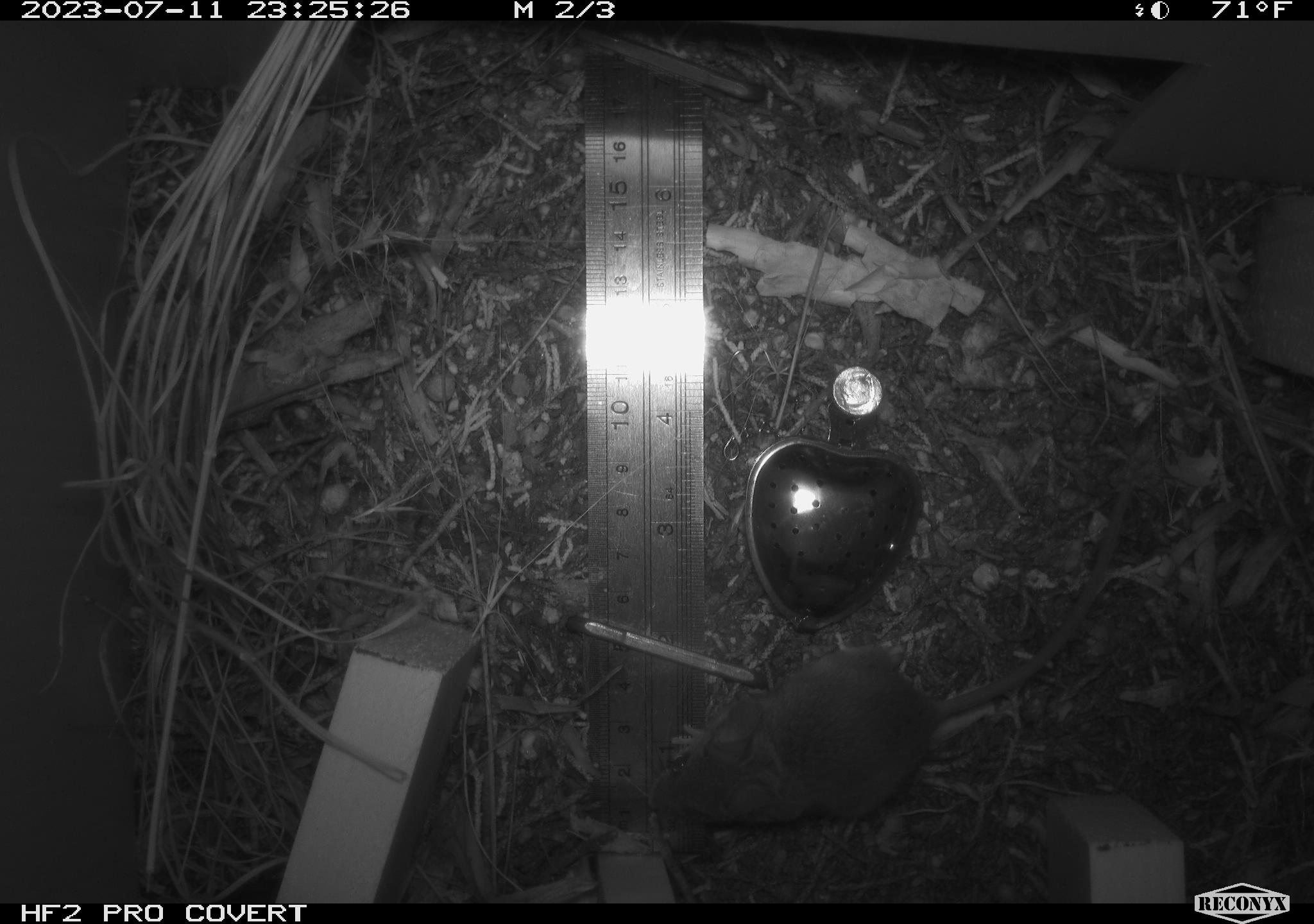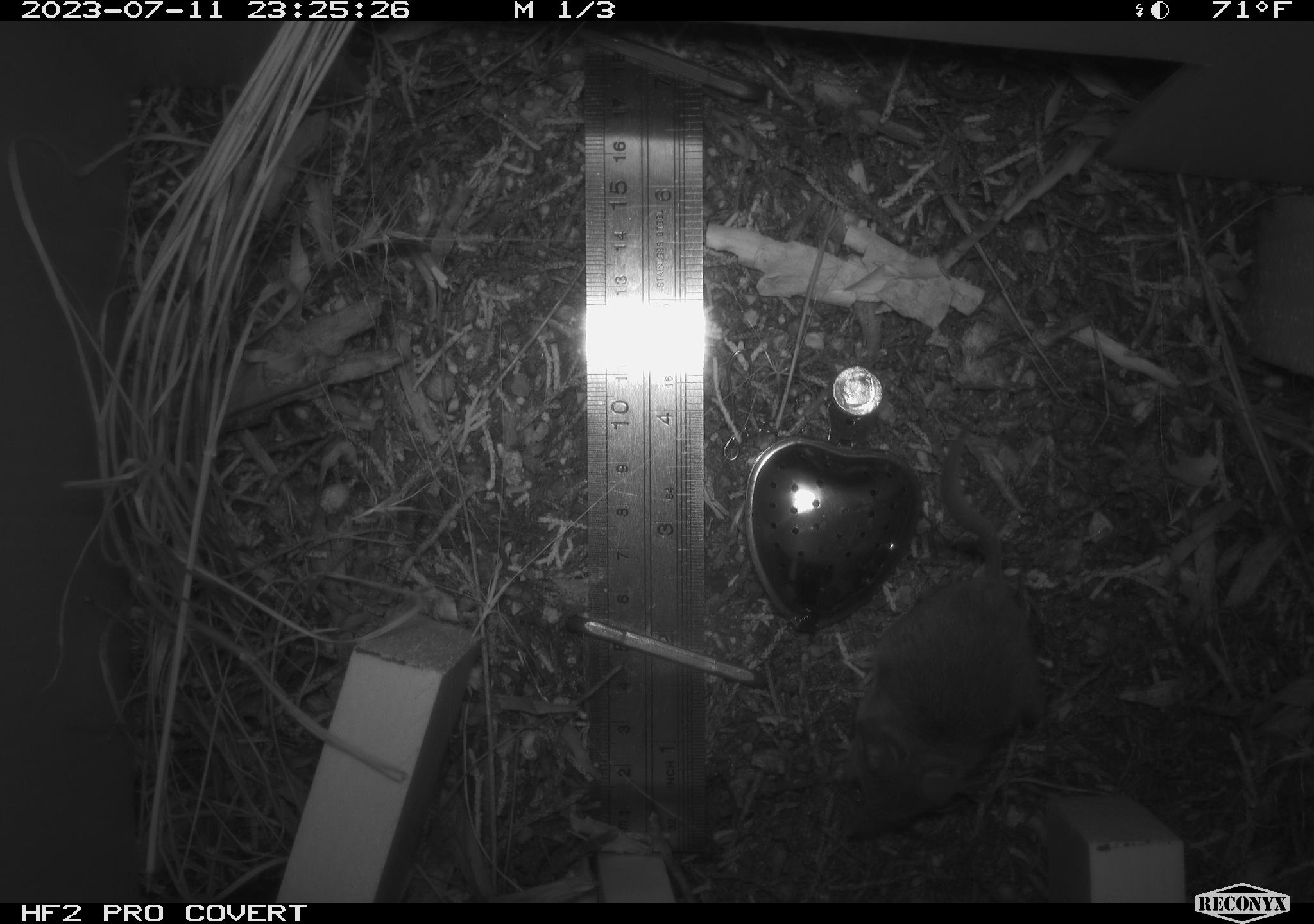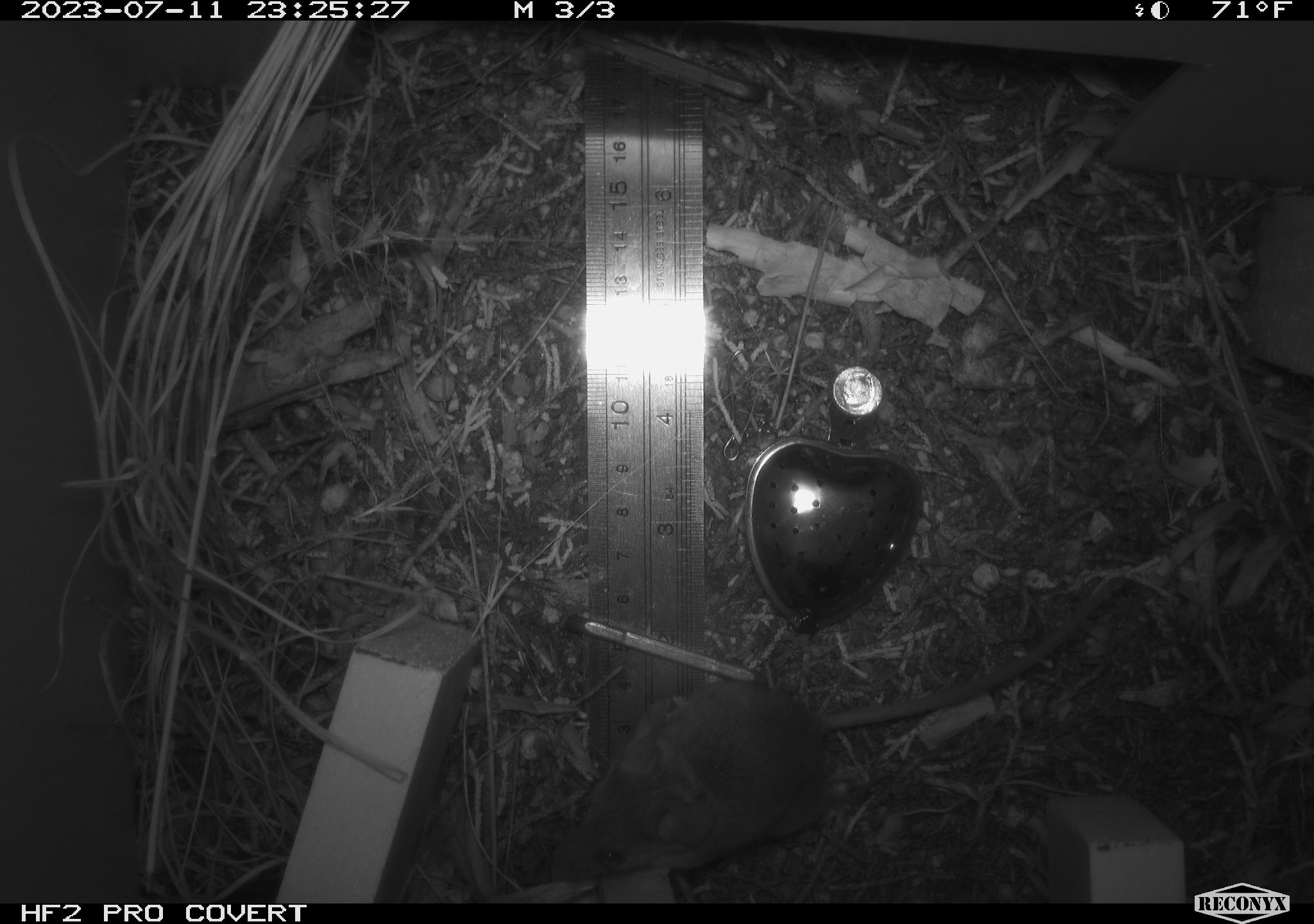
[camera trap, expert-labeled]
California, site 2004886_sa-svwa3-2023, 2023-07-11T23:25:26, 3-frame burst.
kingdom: Animalia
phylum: Chordata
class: Mammalia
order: Rodentia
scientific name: Rodentia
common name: mouse species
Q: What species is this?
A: Mouse species (Rodentia).